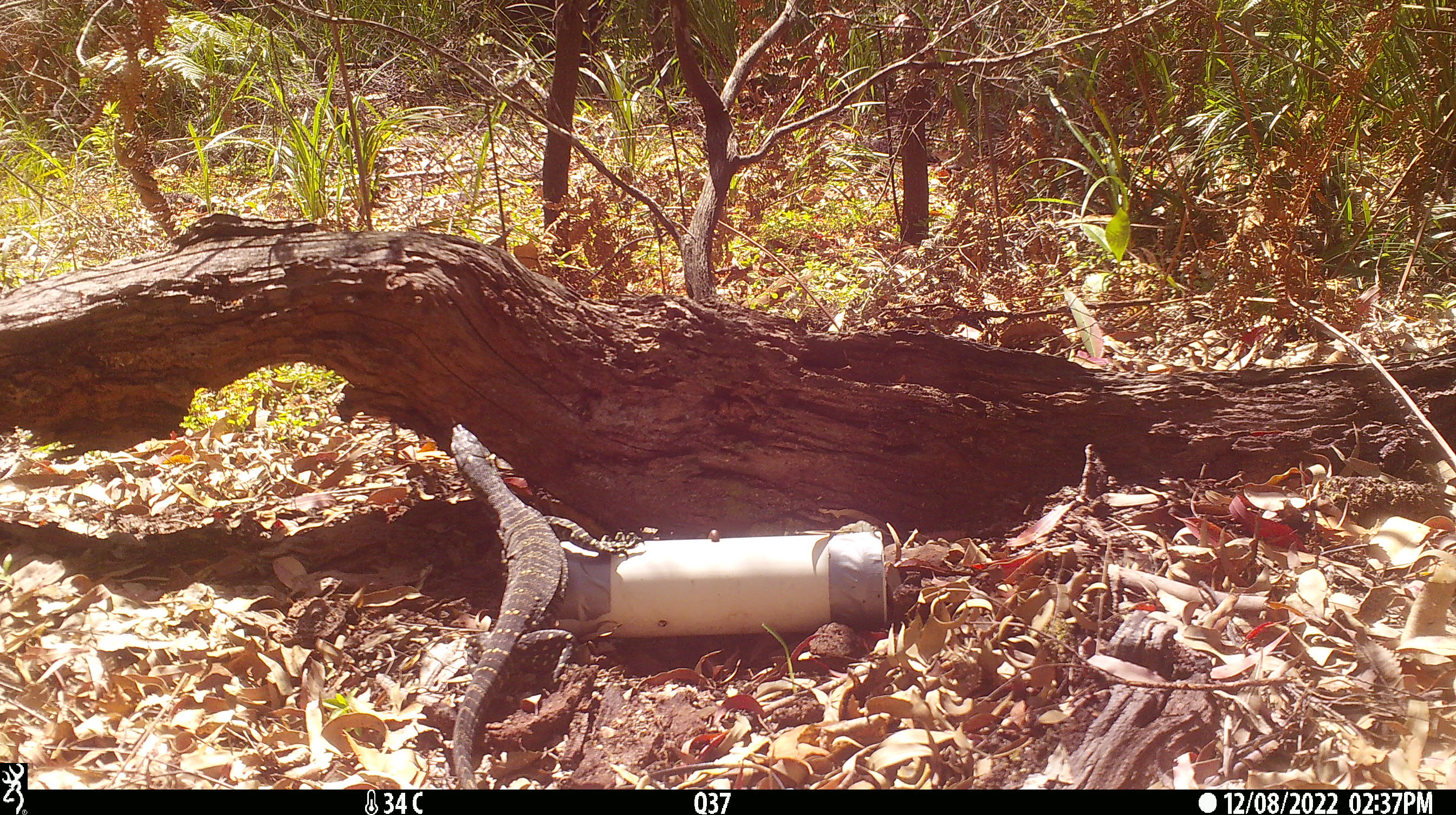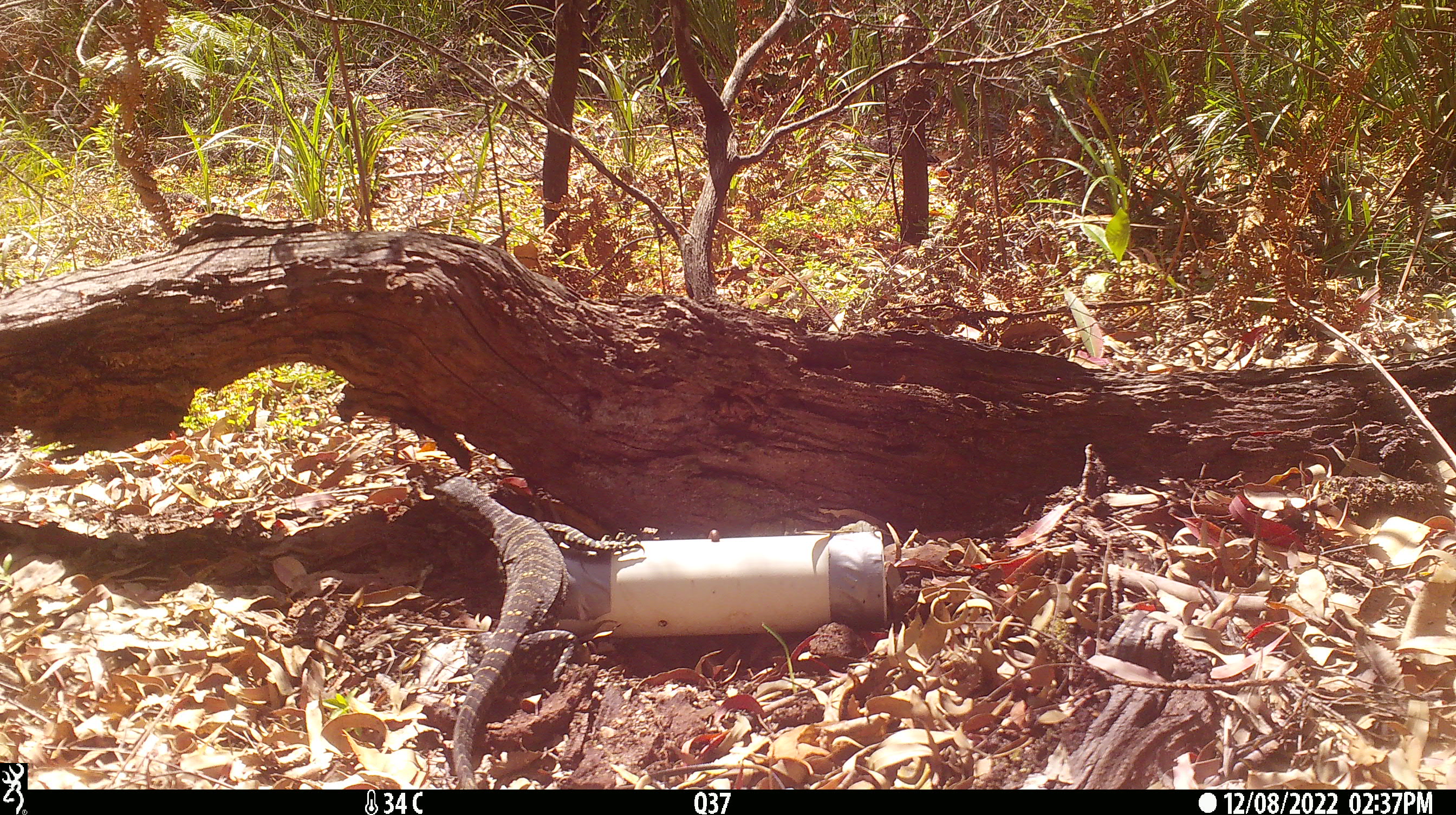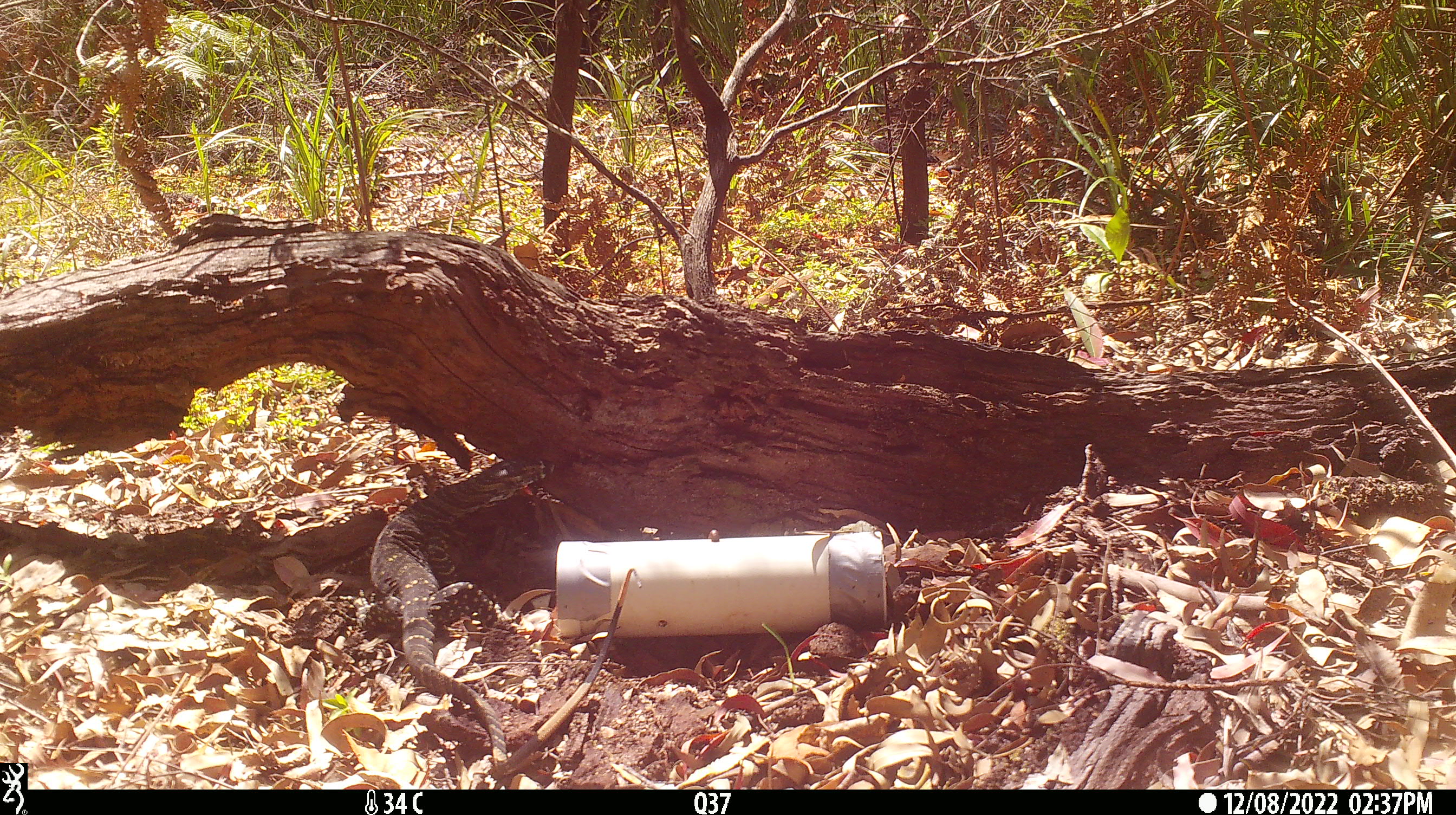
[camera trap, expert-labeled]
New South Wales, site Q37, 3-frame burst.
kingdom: Animalia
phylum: Chordata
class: Reptilia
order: Squamata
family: Varanidae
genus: Varanus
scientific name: Varanus varius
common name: lace monitor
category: goanna